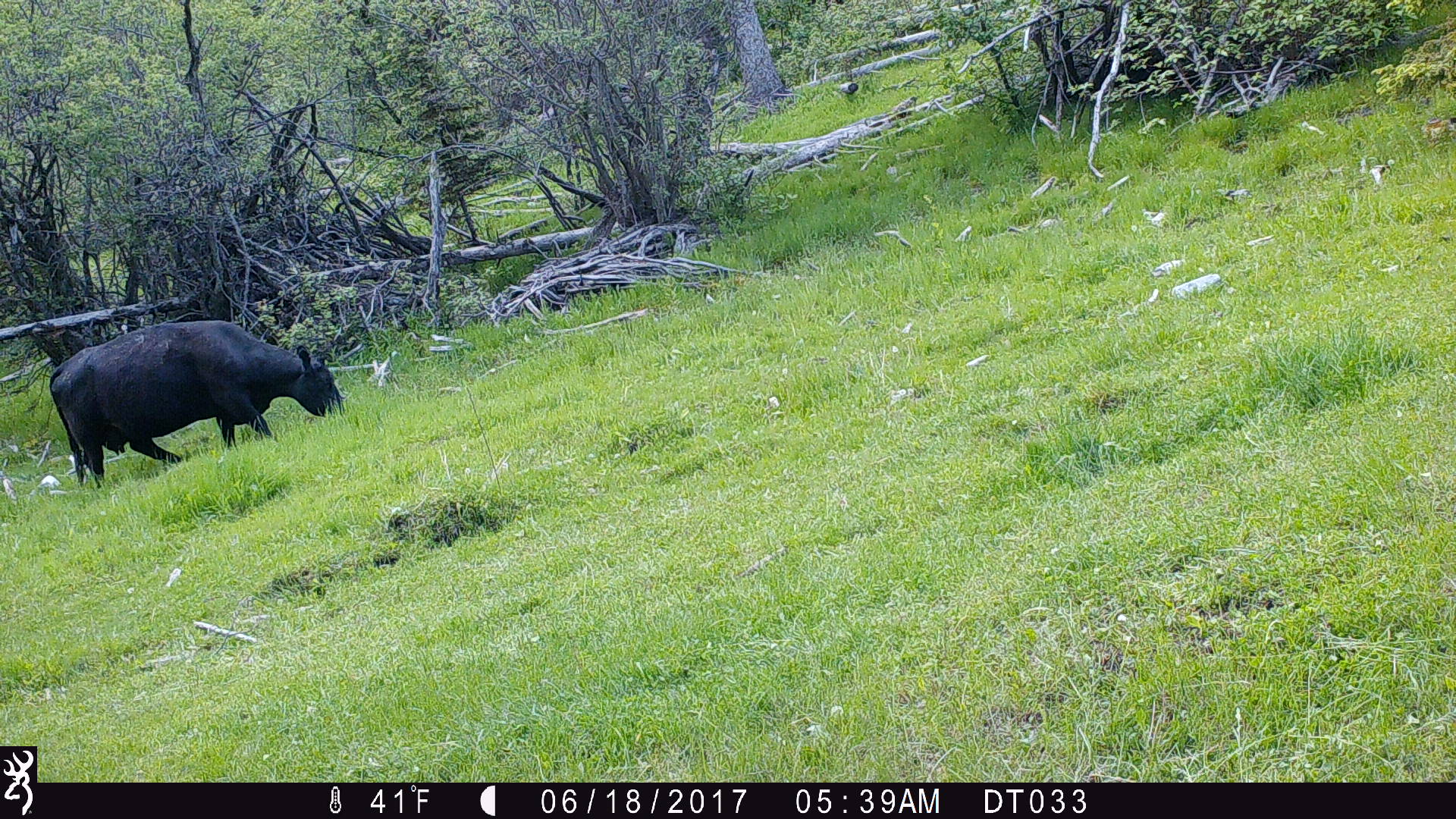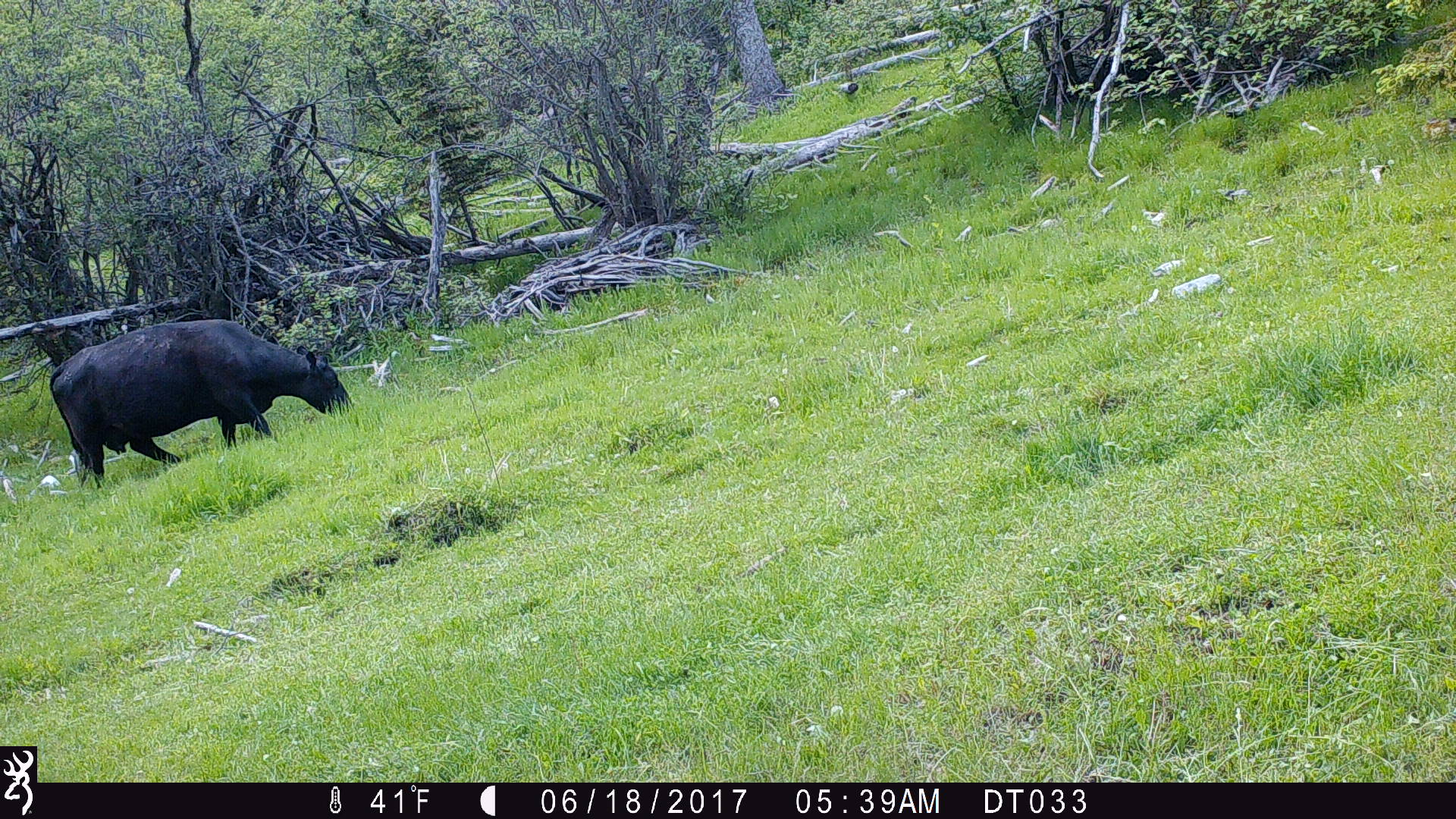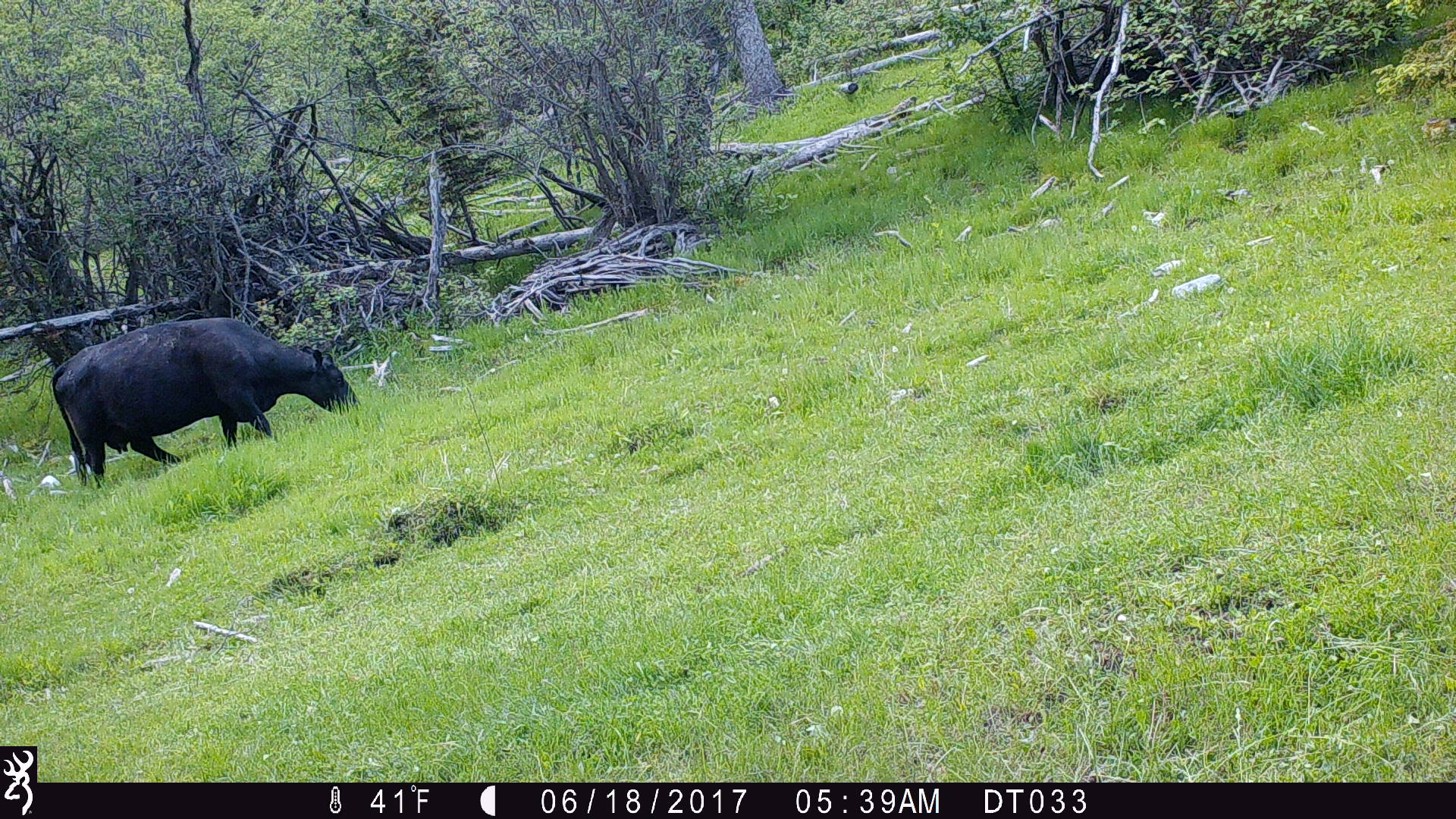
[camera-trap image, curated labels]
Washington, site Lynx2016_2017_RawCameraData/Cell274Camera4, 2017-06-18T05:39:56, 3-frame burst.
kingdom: Animalia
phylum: Chordata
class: Mammalia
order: Artiodactyla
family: Bovidae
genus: Bos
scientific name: Bos taurus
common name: domestic cattle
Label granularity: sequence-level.